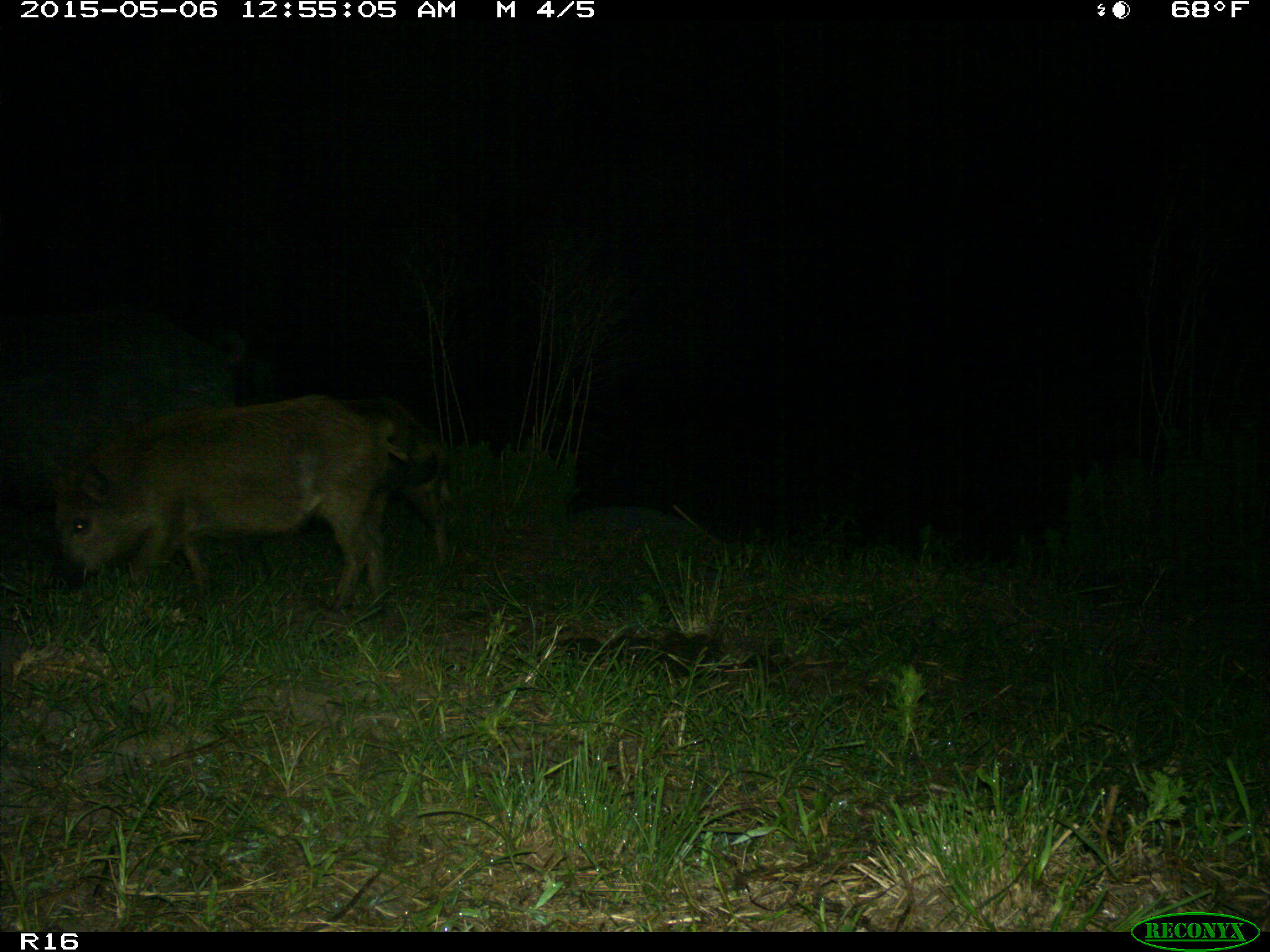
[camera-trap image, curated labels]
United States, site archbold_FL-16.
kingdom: Animalia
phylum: Chordata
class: Mammalia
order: Artiodactyla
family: Suidae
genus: Sus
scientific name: Sus scrofa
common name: wild boar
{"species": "Sus scrofa (wild boar)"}